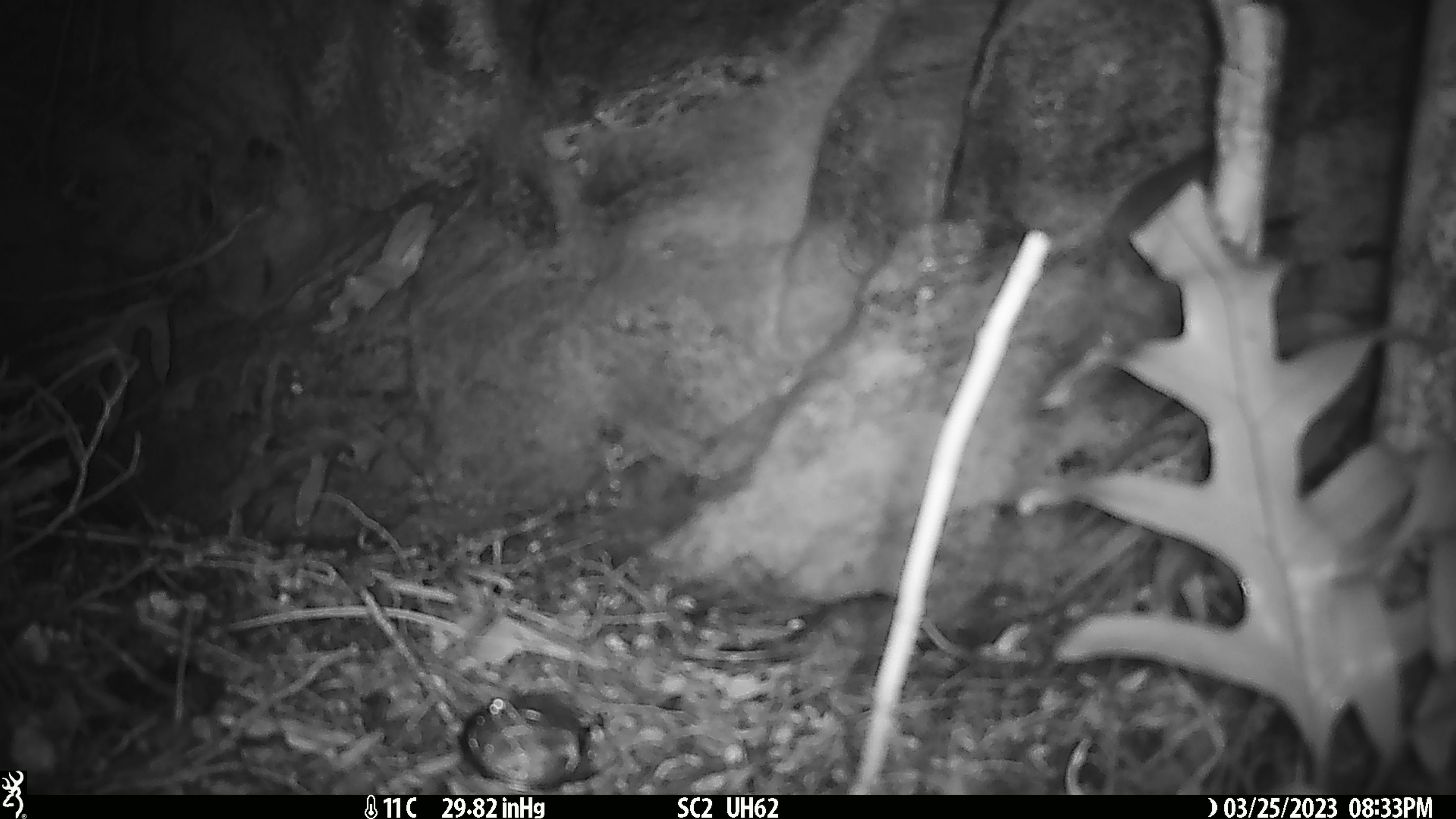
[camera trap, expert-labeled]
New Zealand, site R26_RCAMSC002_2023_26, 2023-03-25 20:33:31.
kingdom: Animalia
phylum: Chordata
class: Mammalia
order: Rodentia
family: Muridae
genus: Mus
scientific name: Mus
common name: mouse